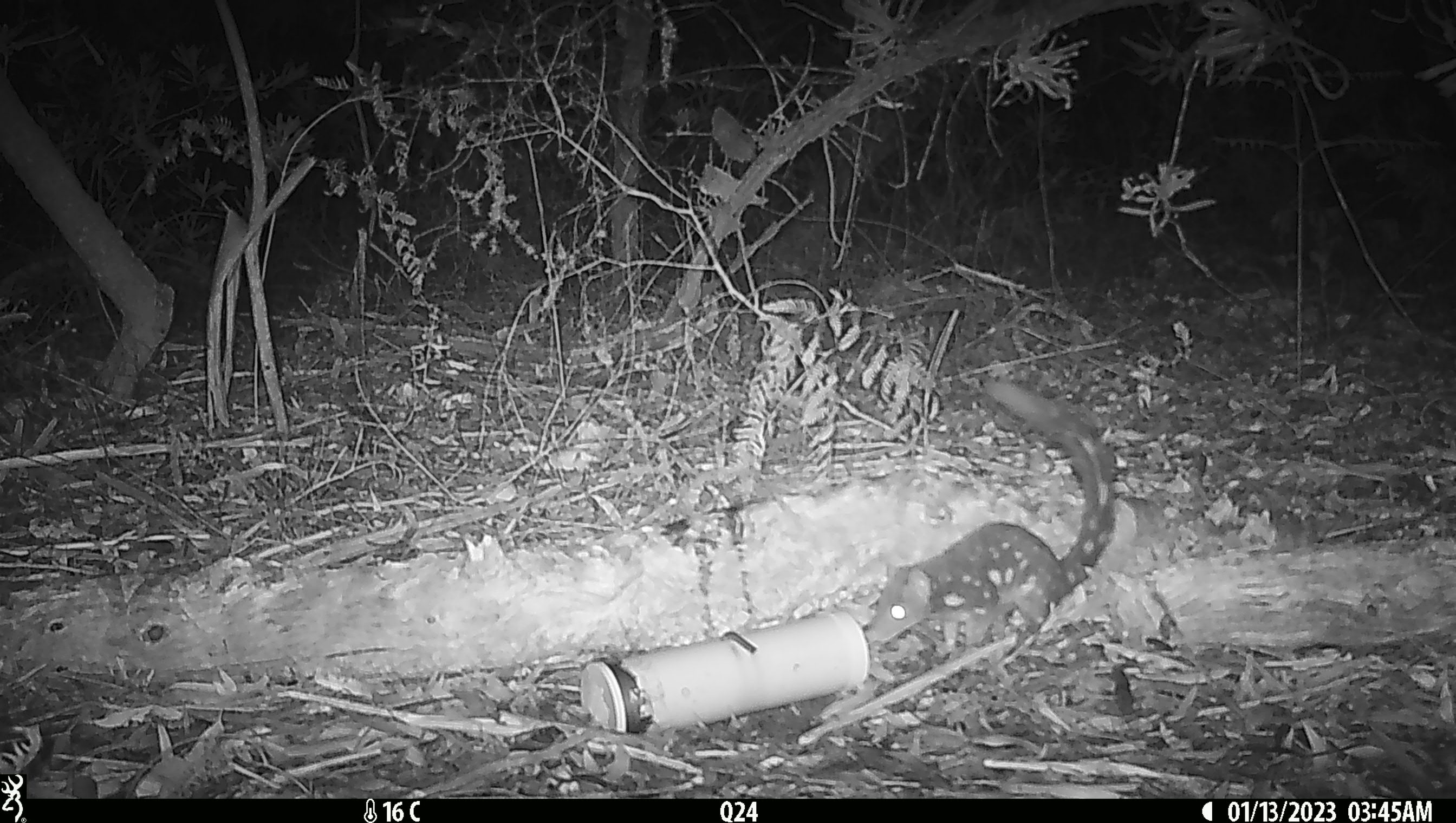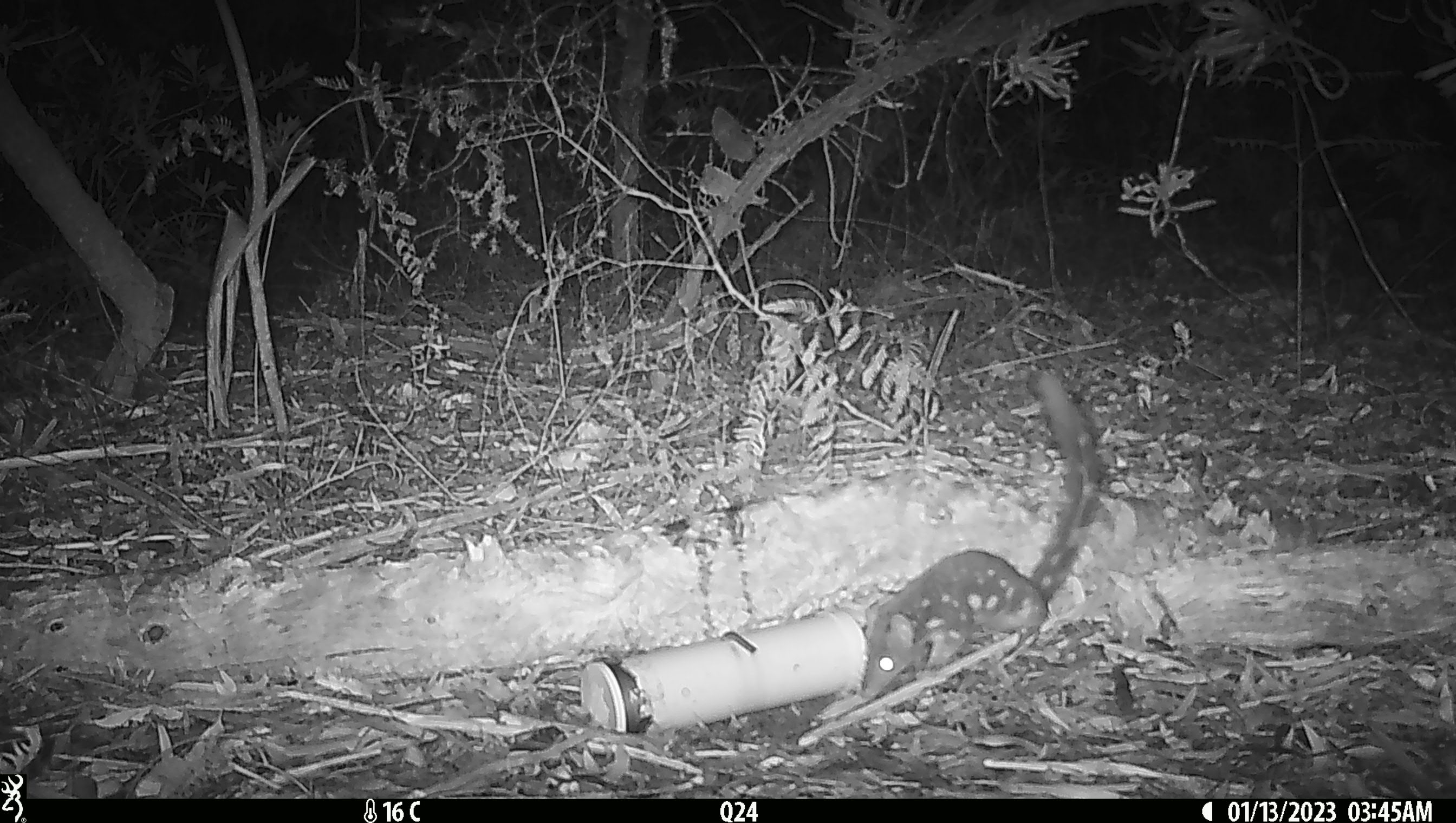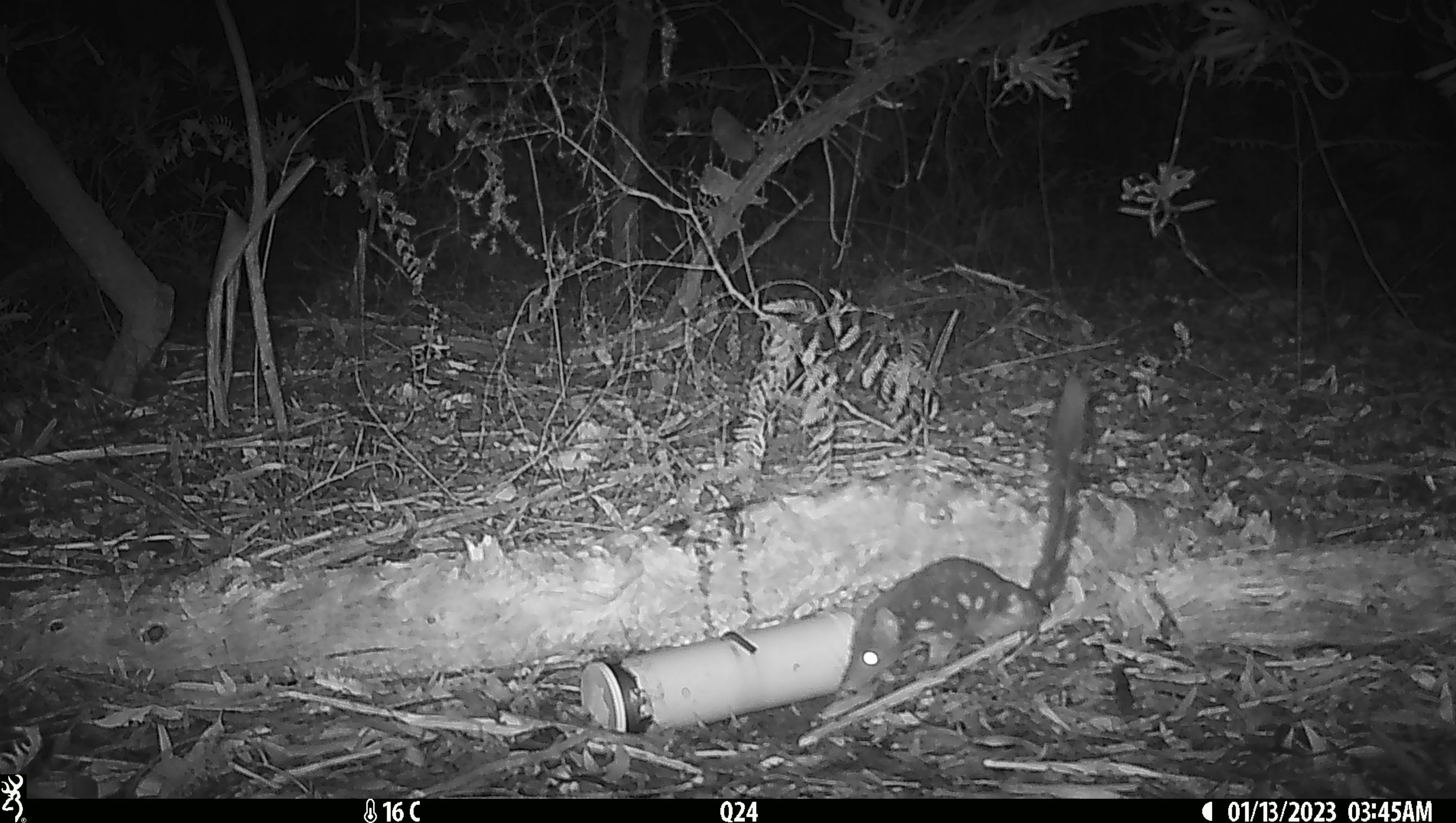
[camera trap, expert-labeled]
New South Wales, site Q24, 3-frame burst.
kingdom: Animalia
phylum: Chordata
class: Mammalia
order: Dasyuromorphia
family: Dasyuridae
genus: Dasyurus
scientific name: Dasyurus maculatus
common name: spotted-tailed quoll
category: quoll